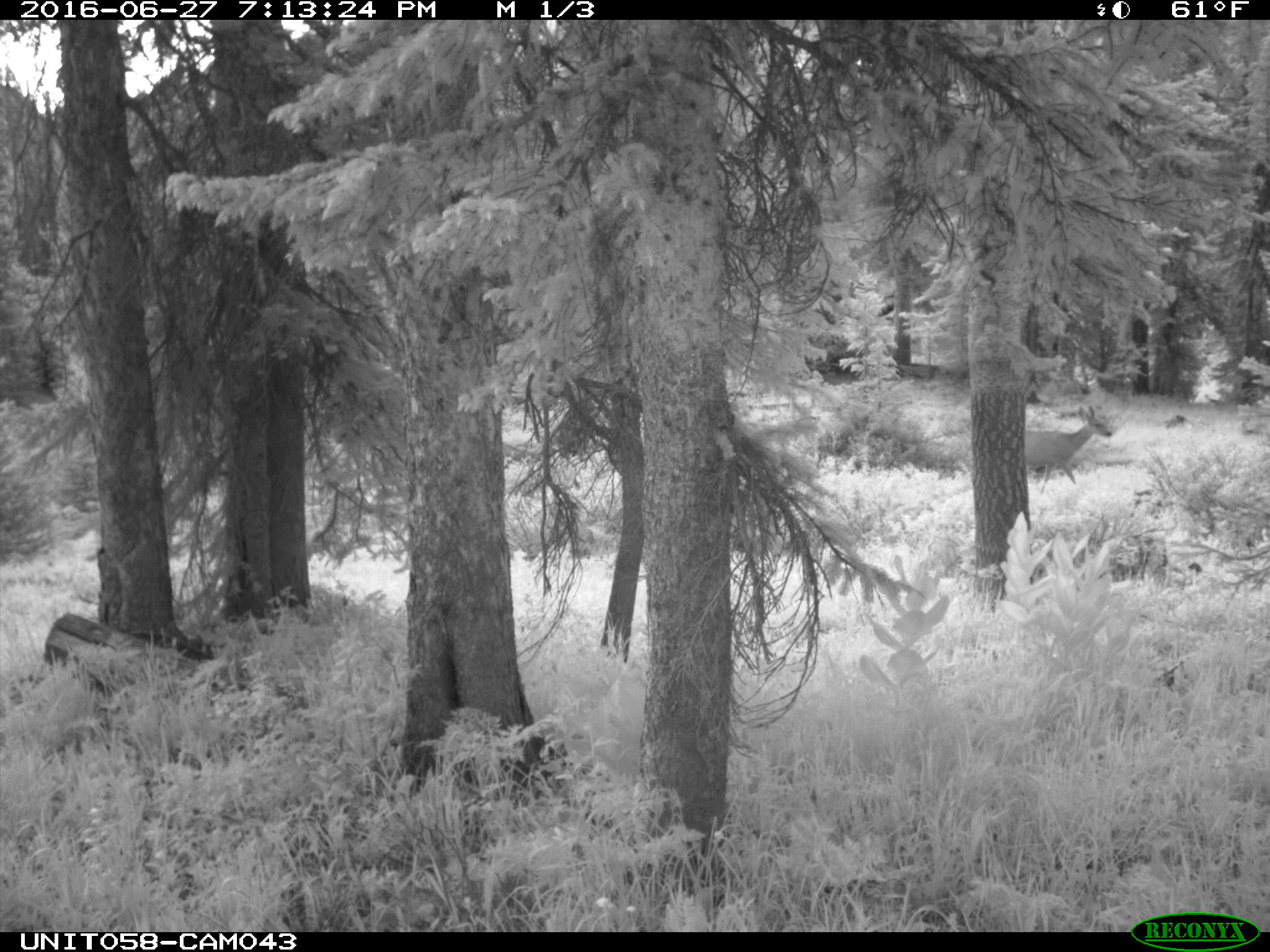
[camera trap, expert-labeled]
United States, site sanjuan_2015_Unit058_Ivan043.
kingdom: Animalia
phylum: Chordata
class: Mammalia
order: Artiodactyla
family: Cervidae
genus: Odocoileus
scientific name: Odocoileus hemionus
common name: mule deer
Odocoileus hemionus (mule deer).